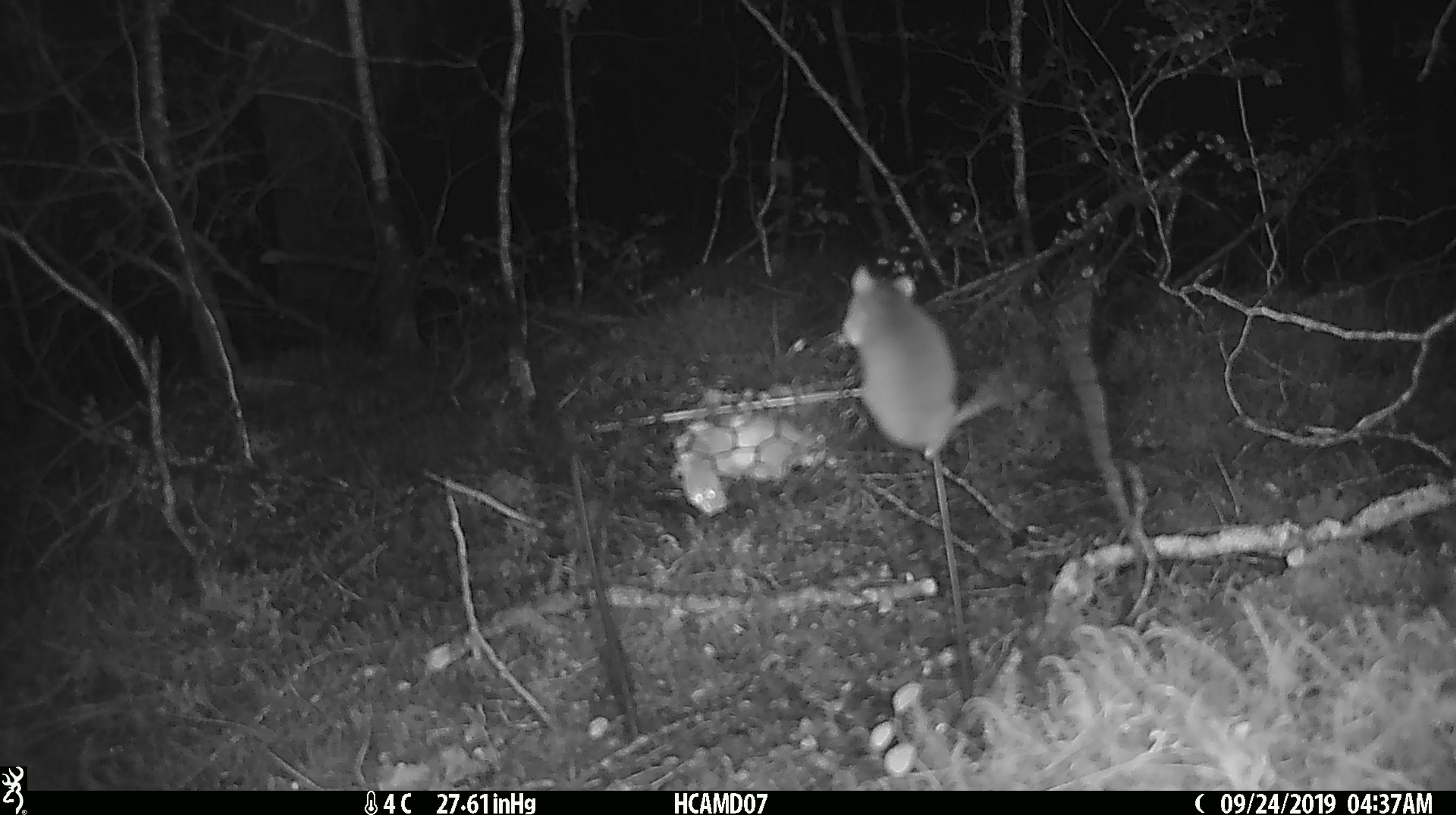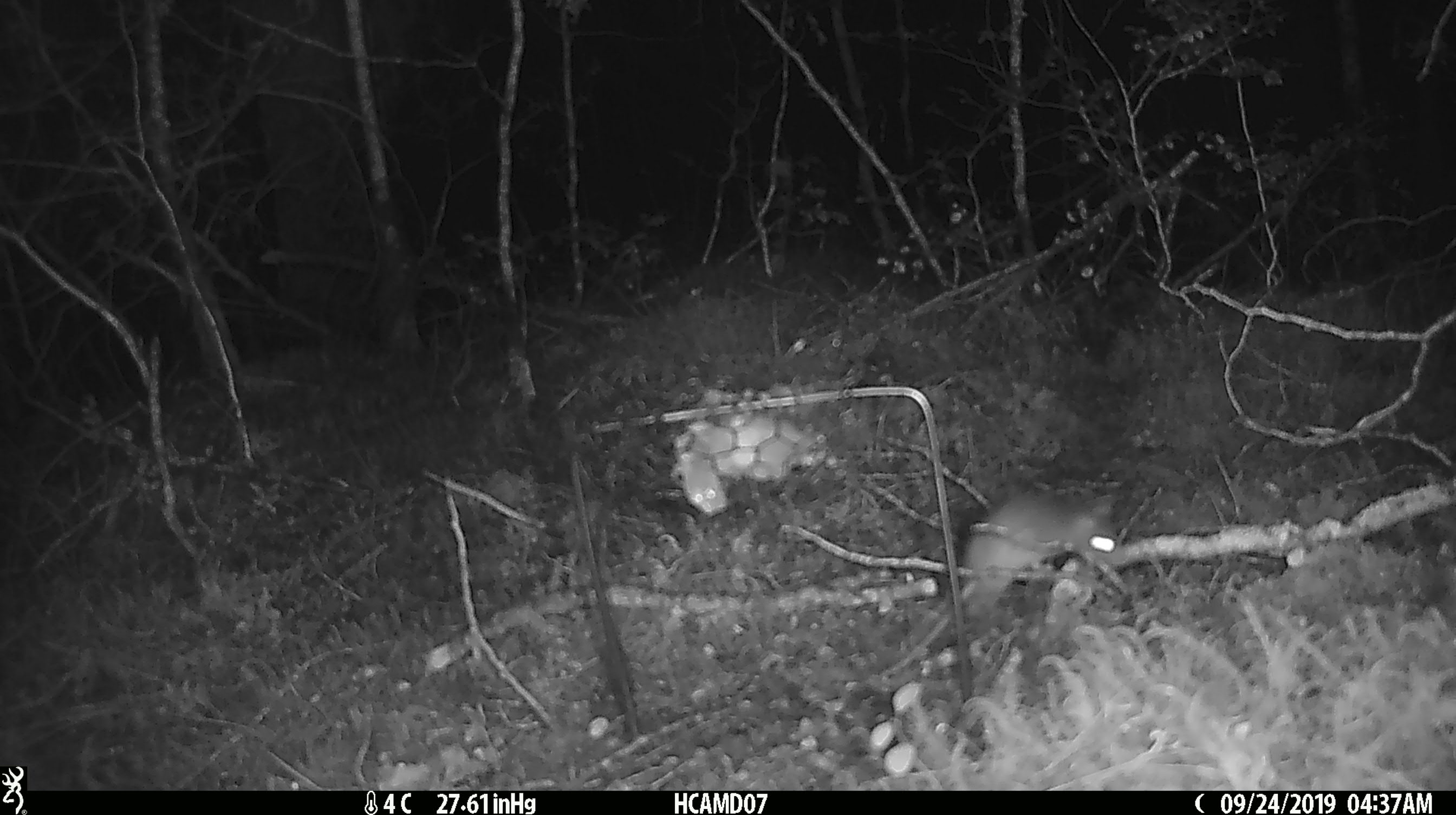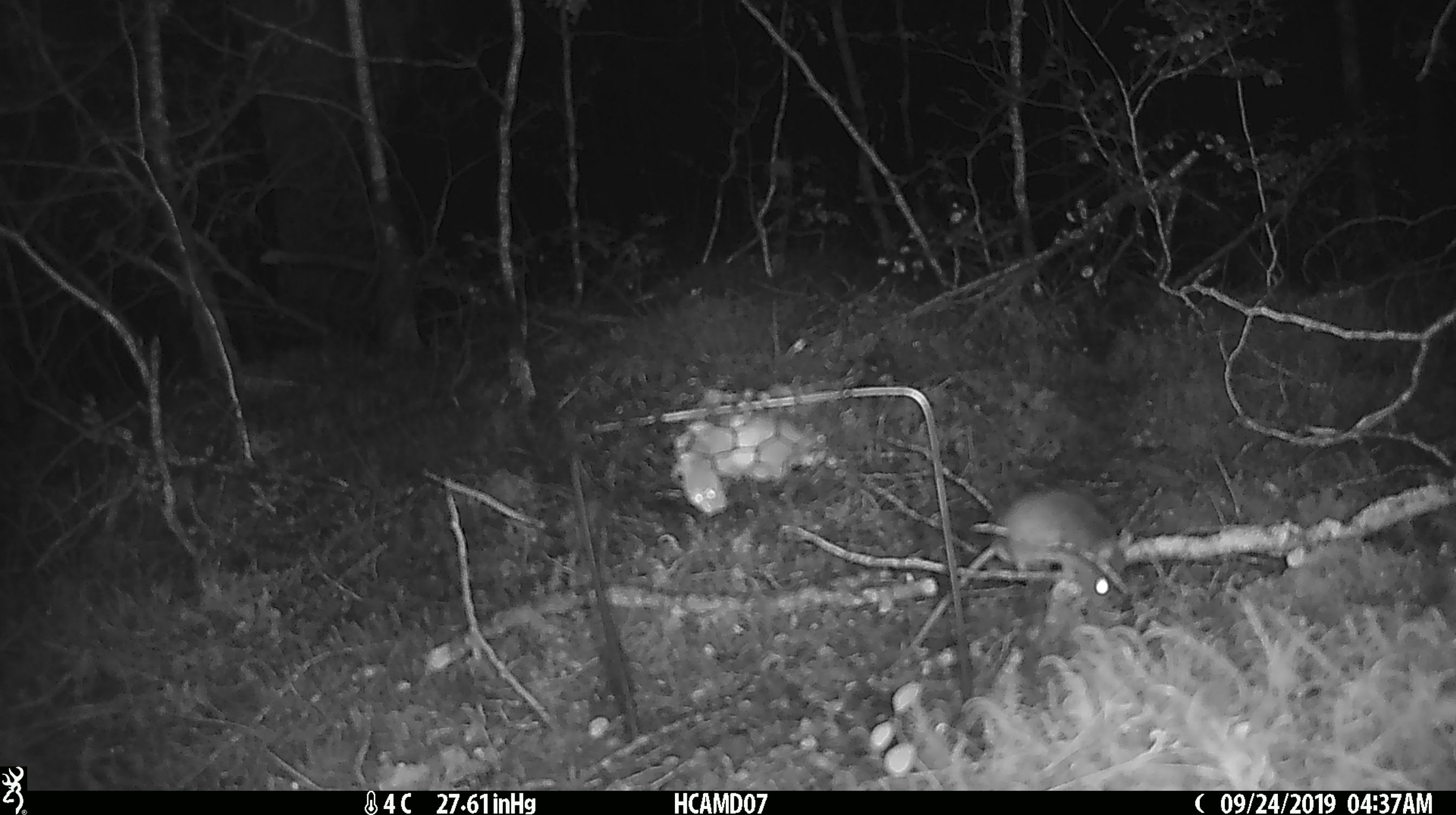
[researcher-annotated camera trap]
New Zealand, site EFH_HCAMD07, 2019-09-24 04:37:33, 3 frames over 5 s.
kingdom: Animalia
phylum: Chordata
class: Mammalia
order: Rodentia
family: Muridae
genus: Mus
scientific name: Mus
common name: mouse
Mouse (Mus).